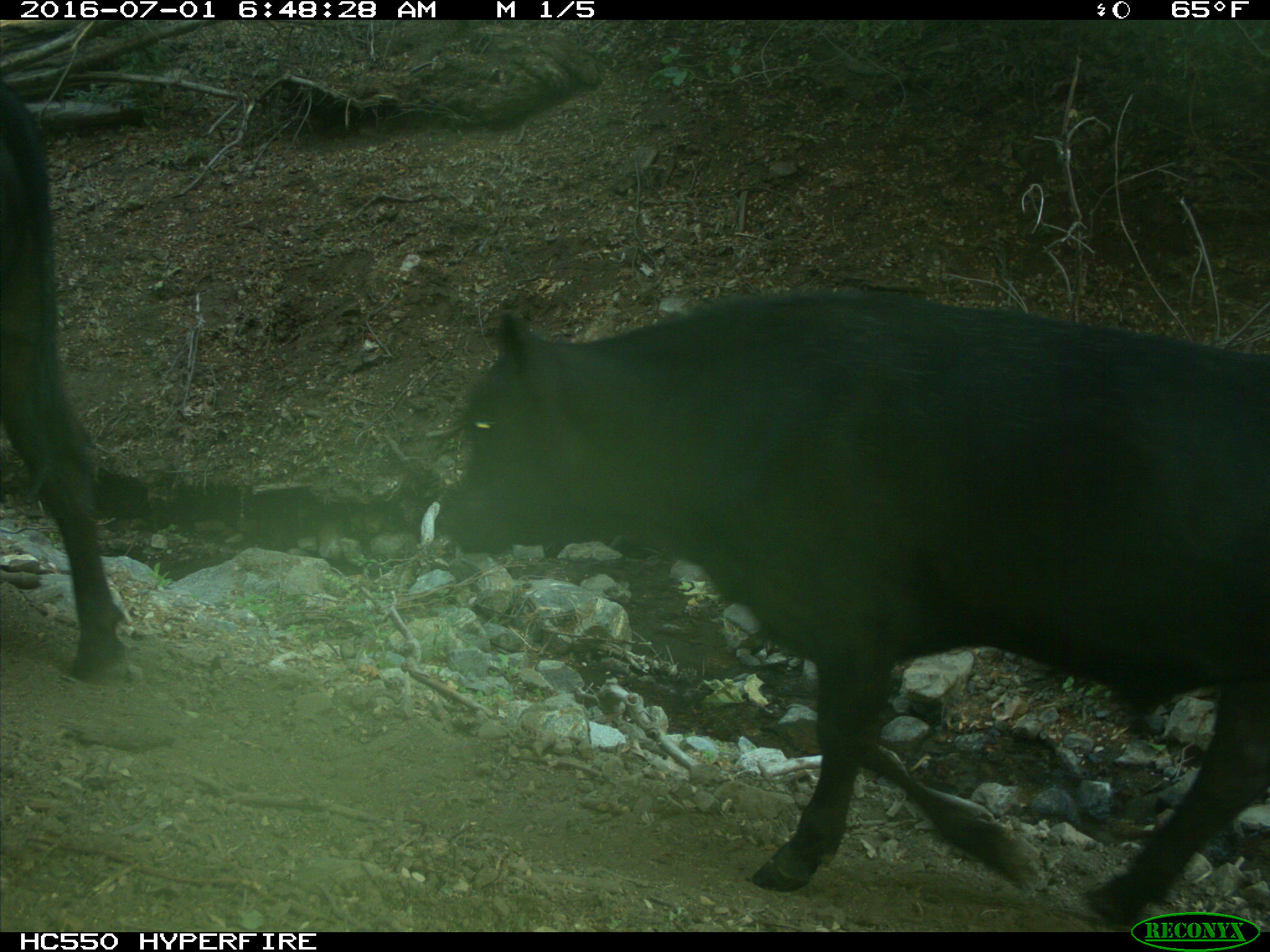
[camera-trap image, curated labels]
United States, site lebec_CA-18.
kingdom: Animalia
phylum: Chordata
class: Mammalia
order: Artiodactyla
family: Bovidae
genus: Bos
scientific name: Bos taurus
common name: domestic cow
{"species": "Bos taurus (domestic cow)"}